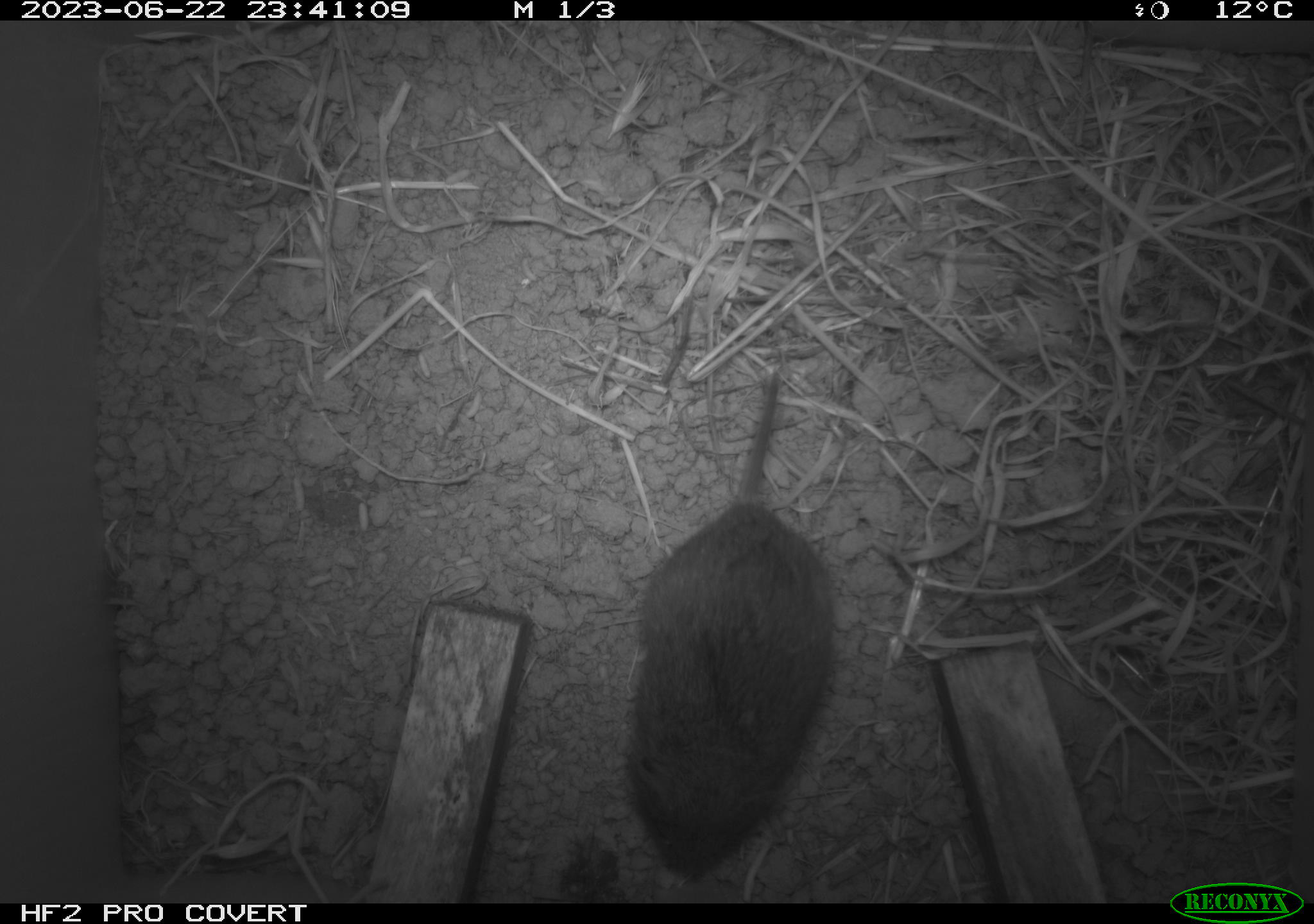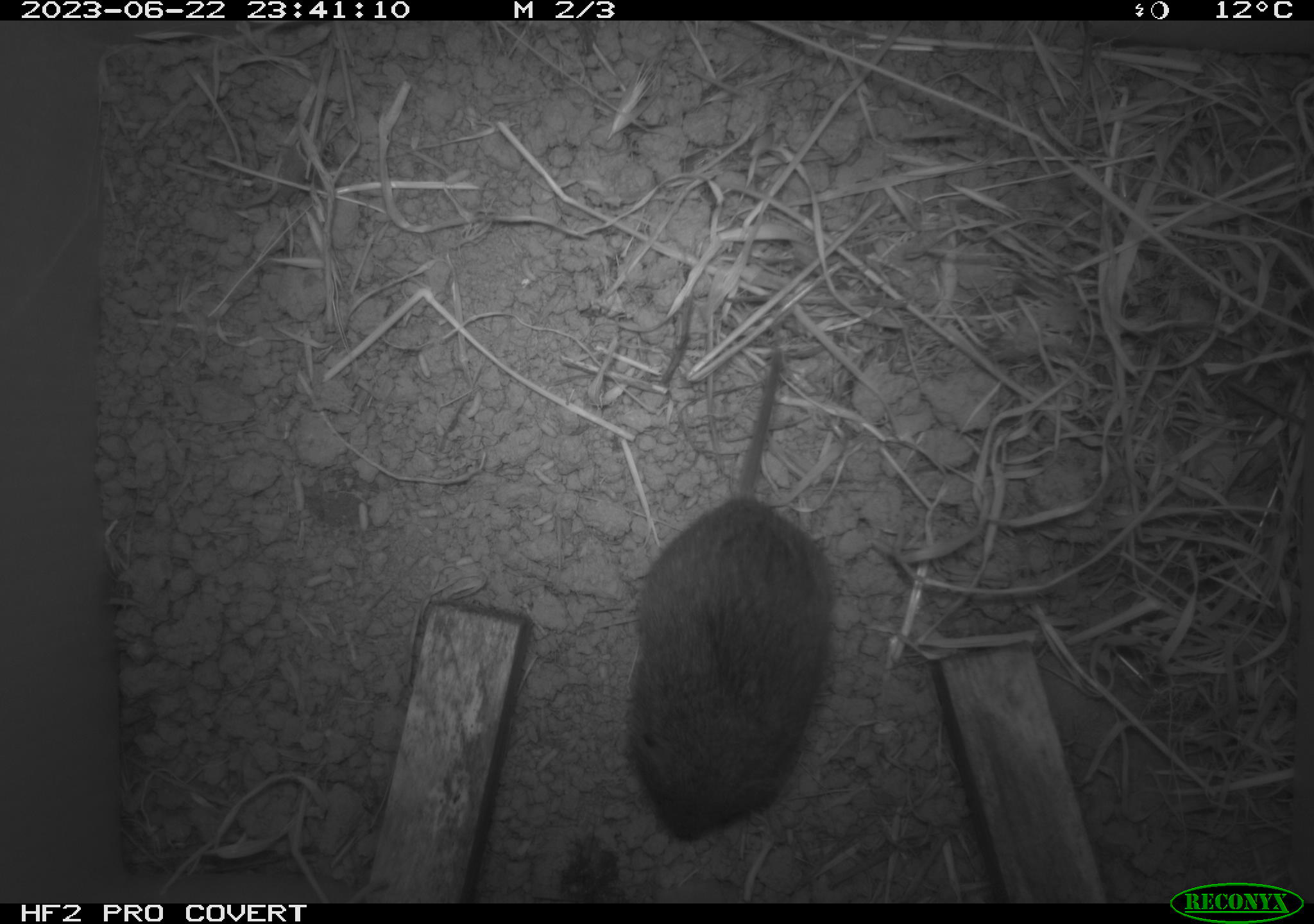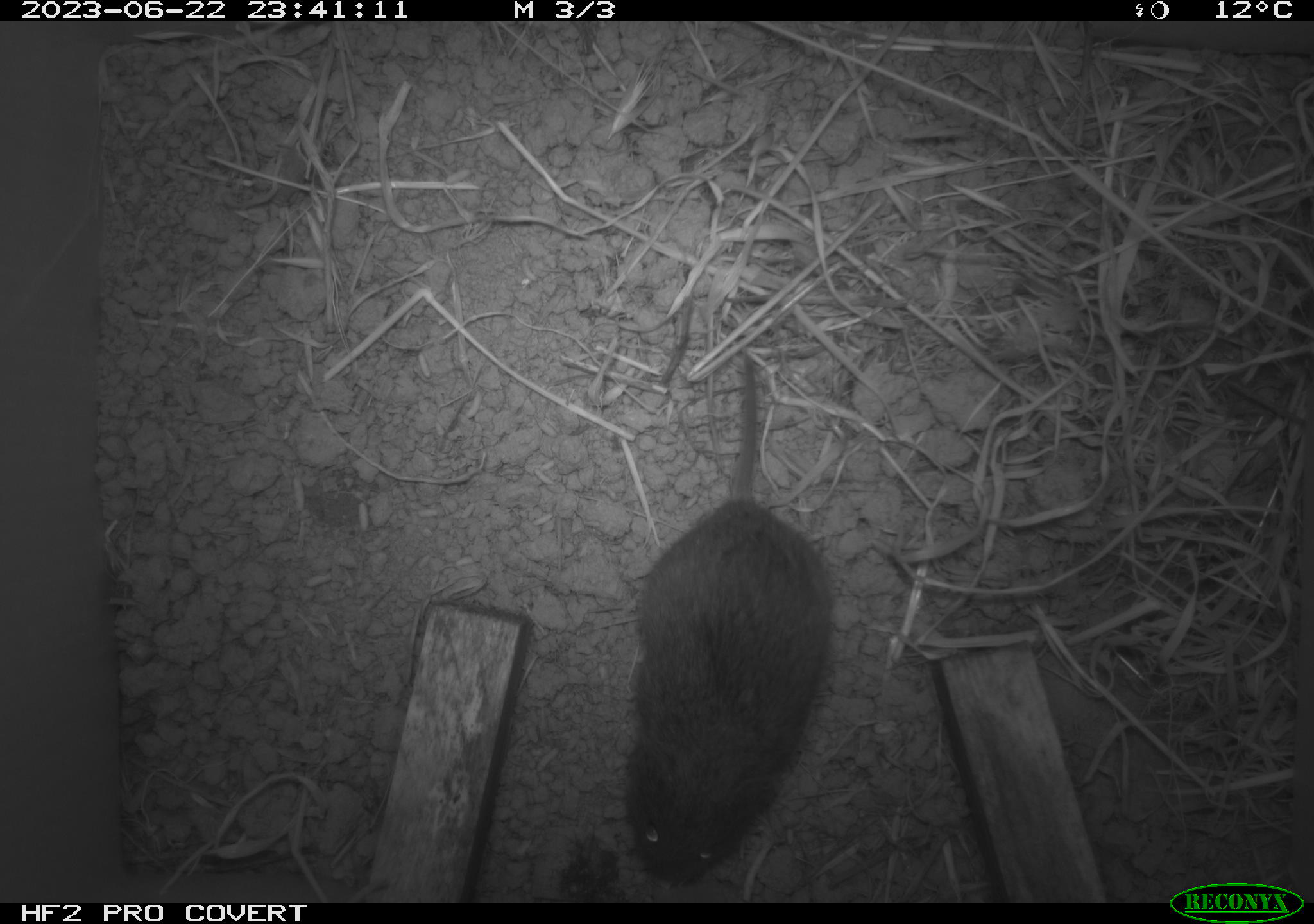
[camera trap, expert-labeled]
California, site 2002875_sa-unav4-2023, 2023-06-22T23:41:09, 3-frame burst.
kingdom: Animalia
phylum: Chordata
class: Mammalia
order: Rodentia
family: Cricetidae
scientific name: Arvicolinae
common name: voles, lemmings, and muskrats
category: arvicolinae subfamily